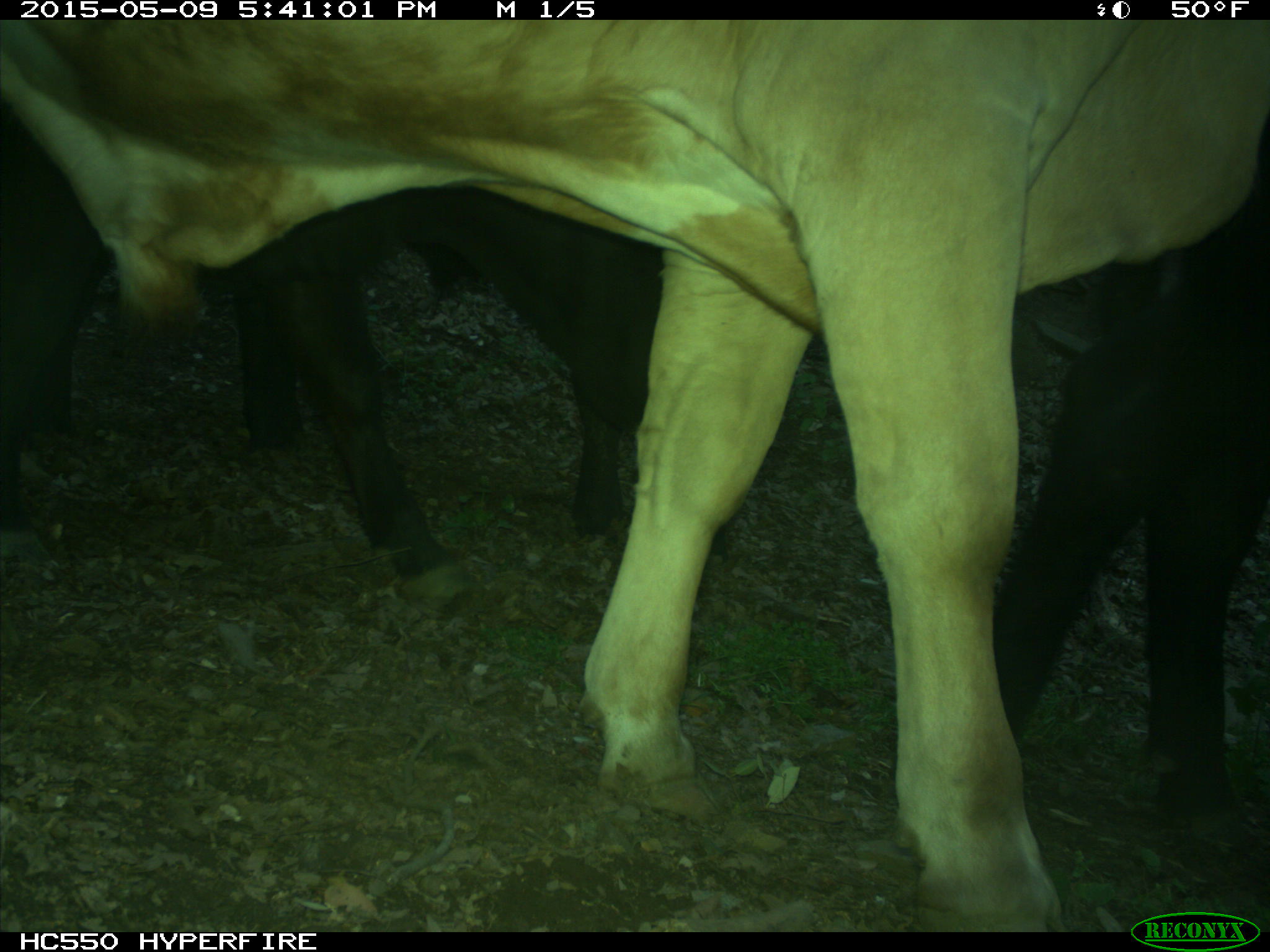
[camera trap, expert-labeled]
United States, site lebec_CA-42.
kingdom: Animalia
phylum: Chordata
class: Mammalia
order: Artiodactyla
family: Bovidae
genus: Bos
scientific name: Bos taurus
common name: domestic cow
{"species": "Bos taurus (domestic cow)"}